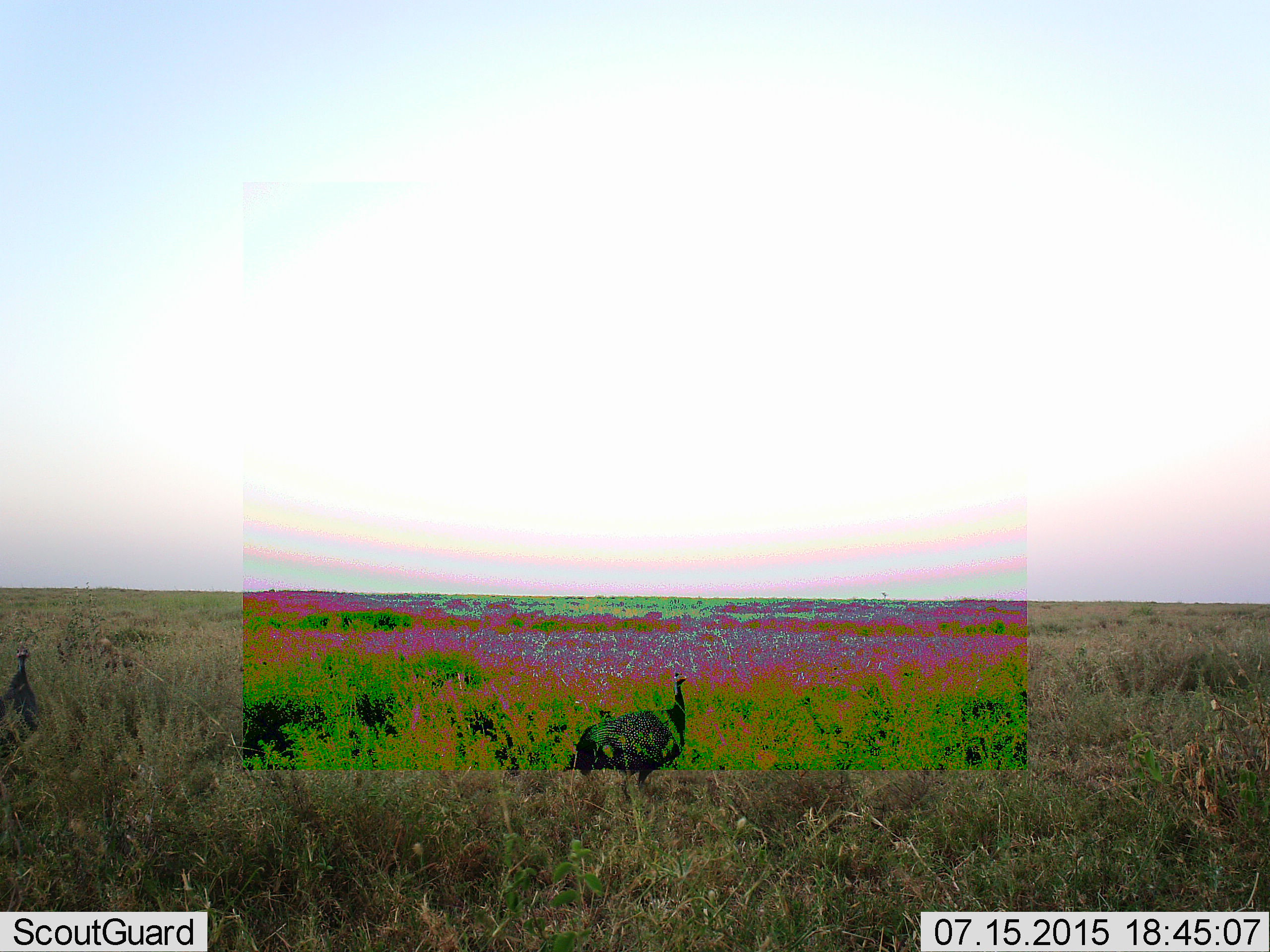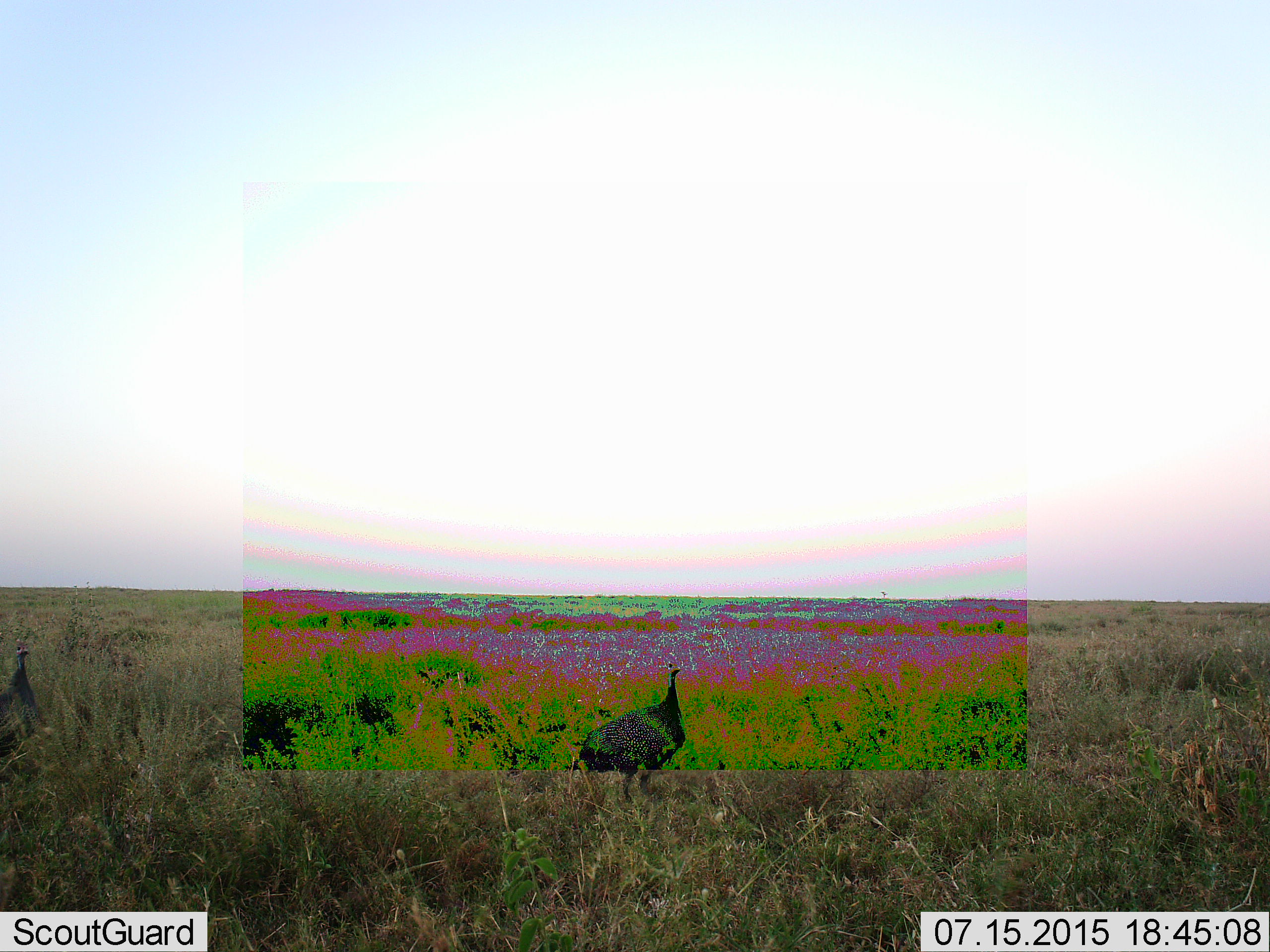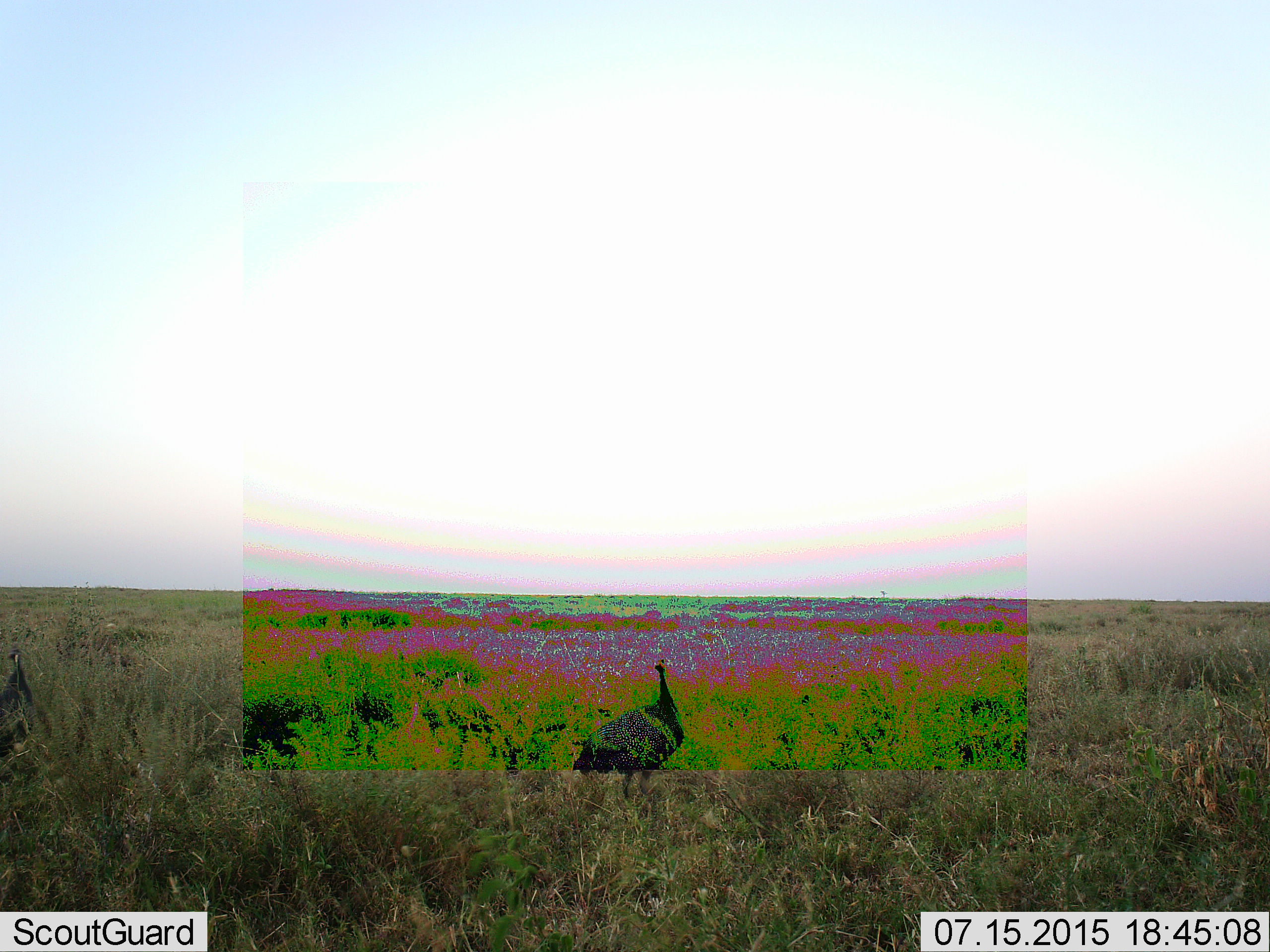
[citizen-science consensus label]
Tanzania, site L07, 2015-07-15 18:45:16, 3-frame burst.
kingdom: Animalia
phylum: Chordata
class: Aves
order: Galliformes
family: Numididae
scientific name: Numididae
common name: guinea fowl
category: guineafowl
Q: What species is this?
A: Guineafowl (guinea fowl) (Numididae).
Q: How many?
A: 1.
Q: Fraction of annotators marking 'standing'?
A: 89%.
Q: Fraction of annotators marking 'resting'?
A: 0%.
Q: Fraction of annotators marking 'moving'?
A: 11%.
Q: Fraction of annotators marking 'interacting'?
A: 0%.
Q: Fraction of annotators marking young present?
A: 0%.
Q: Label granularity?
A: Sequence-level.